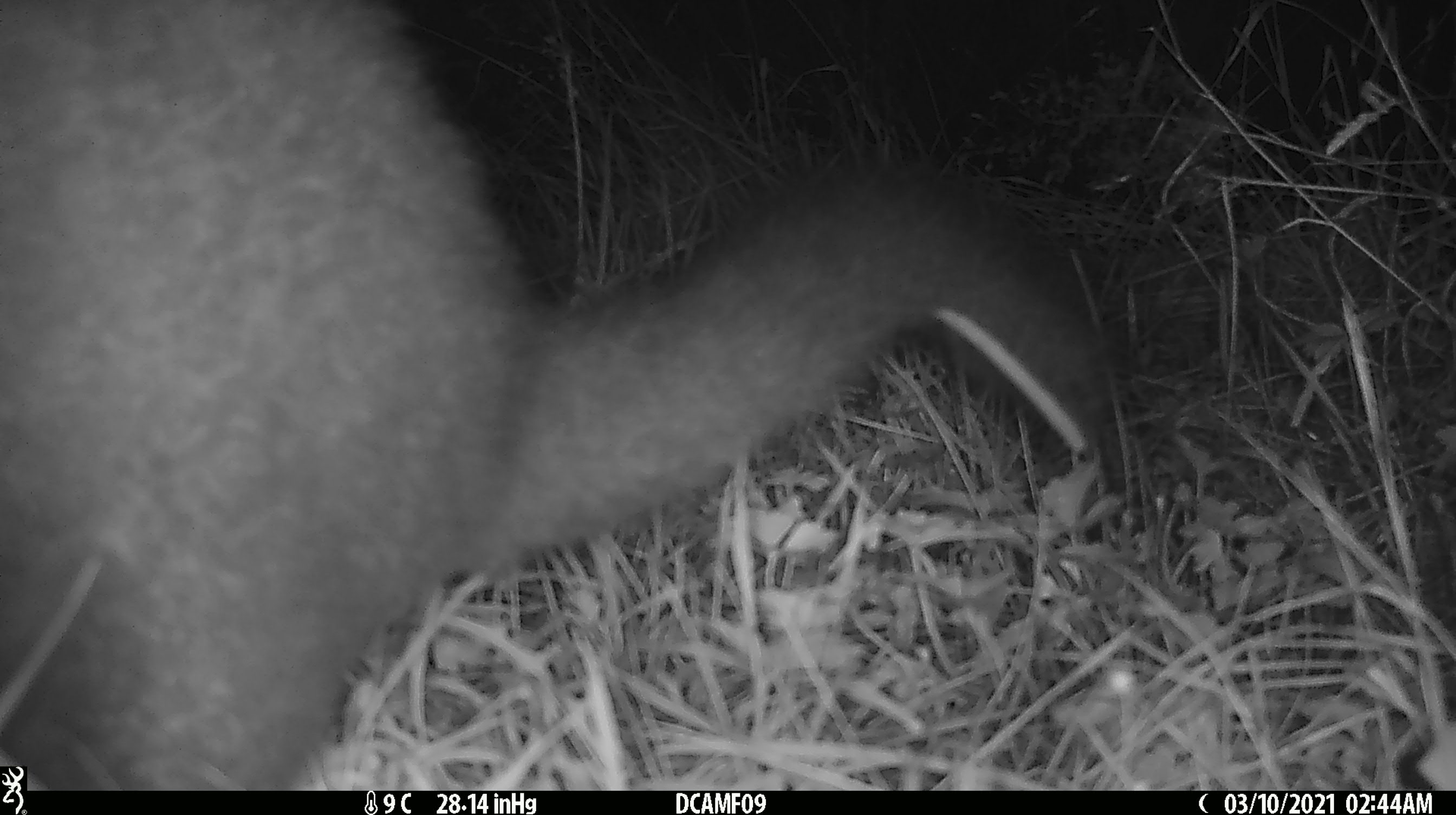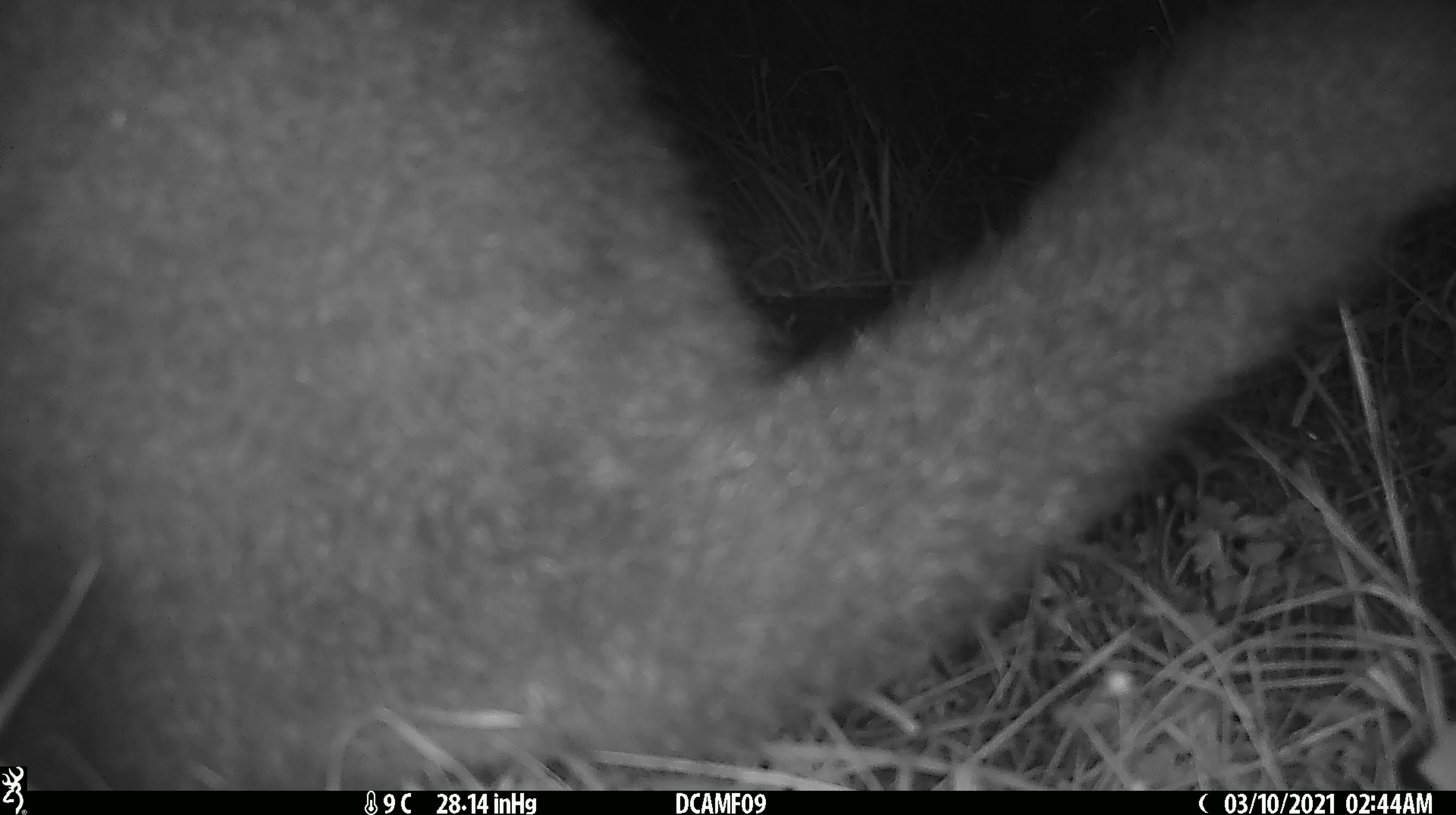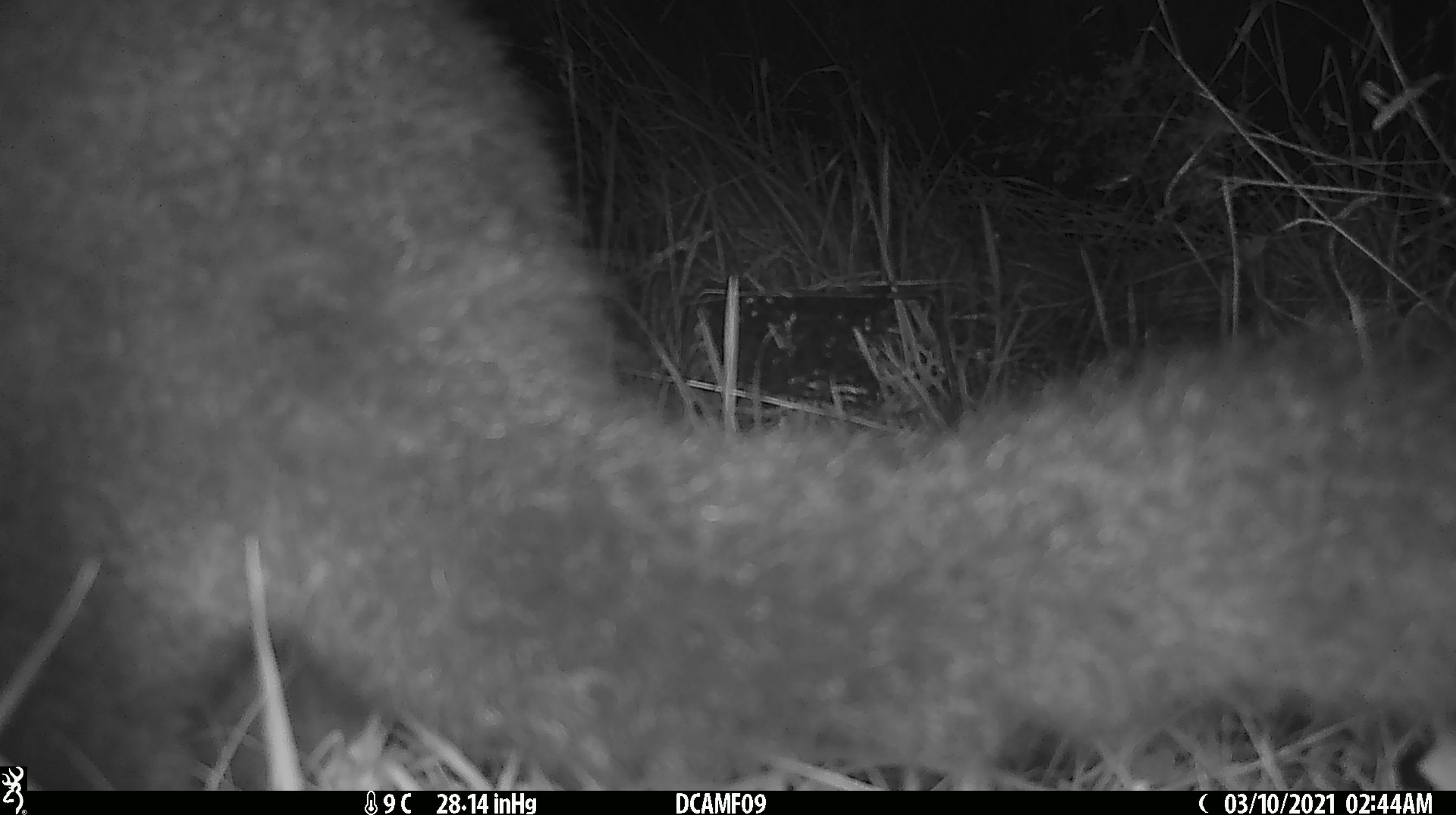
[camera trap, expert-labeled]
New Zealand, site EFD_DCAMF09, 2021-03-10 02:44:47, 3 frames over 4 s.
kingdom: Animalia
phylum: Chordata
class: Mammalia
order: Diprotodontia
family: Phalangeridae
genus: Trichosurus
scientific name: Trichosurus vulpecula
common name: common brushtail possum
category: possum